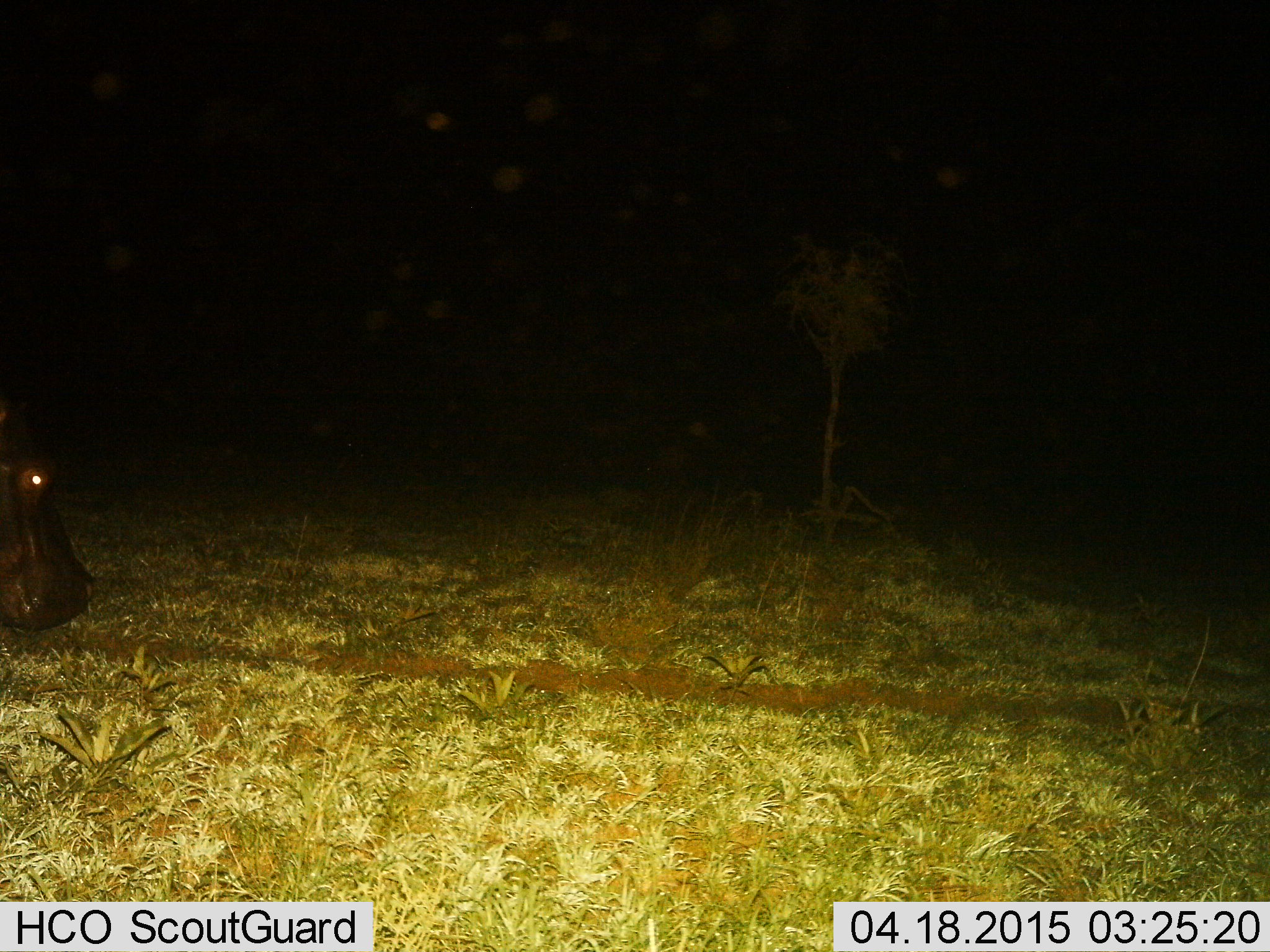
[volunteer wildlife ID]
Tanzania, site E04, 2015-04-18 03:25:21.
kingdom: Animalia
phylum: Chordata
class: Mammalia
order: Artiodactyla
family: Hippopotamidae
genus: Hippopotamus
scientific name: Hippopotamus amphibius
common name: hippopotamus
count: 1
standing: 20%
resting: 10%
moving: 70%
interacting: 0%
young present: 0%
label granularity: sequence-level